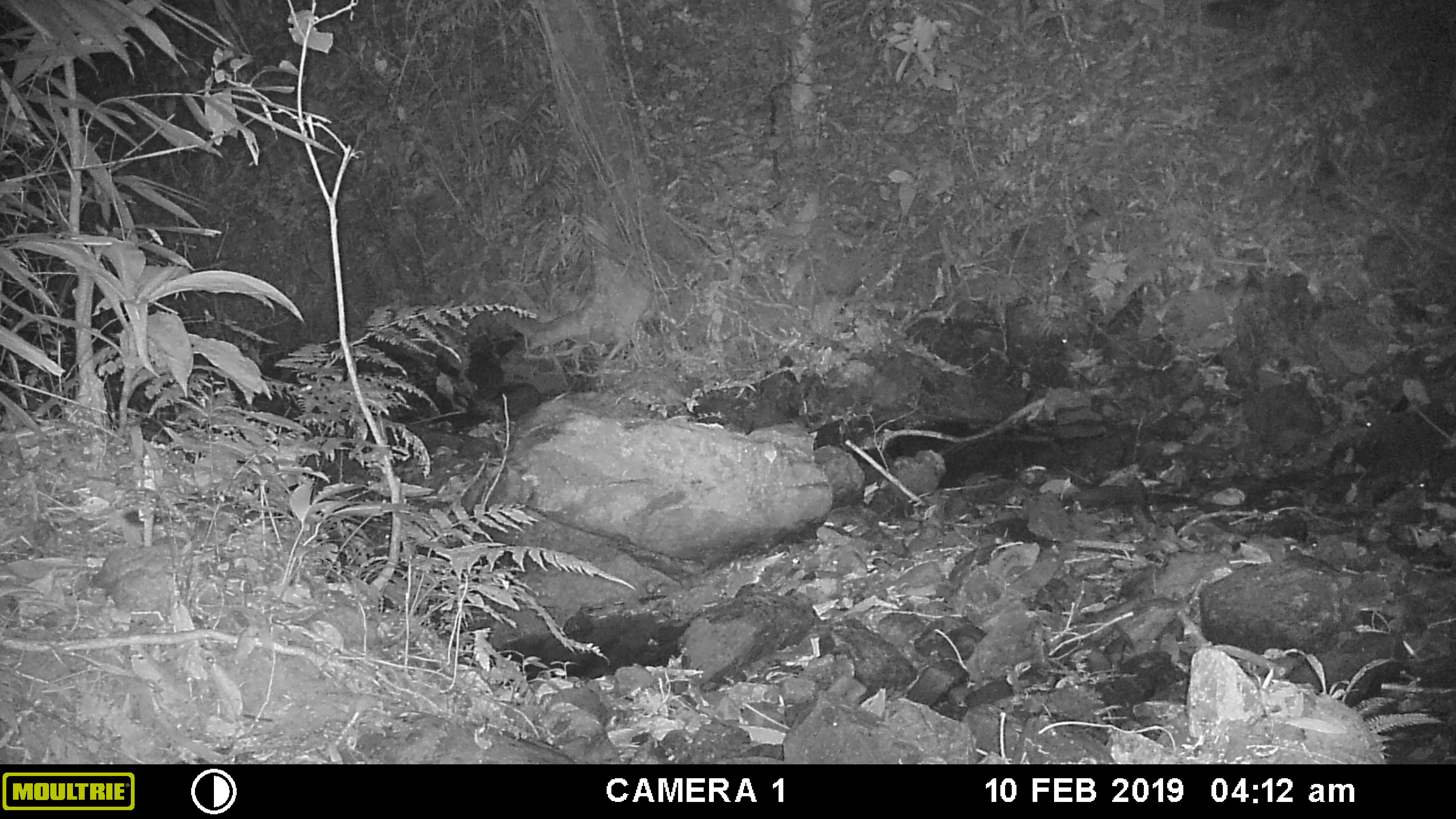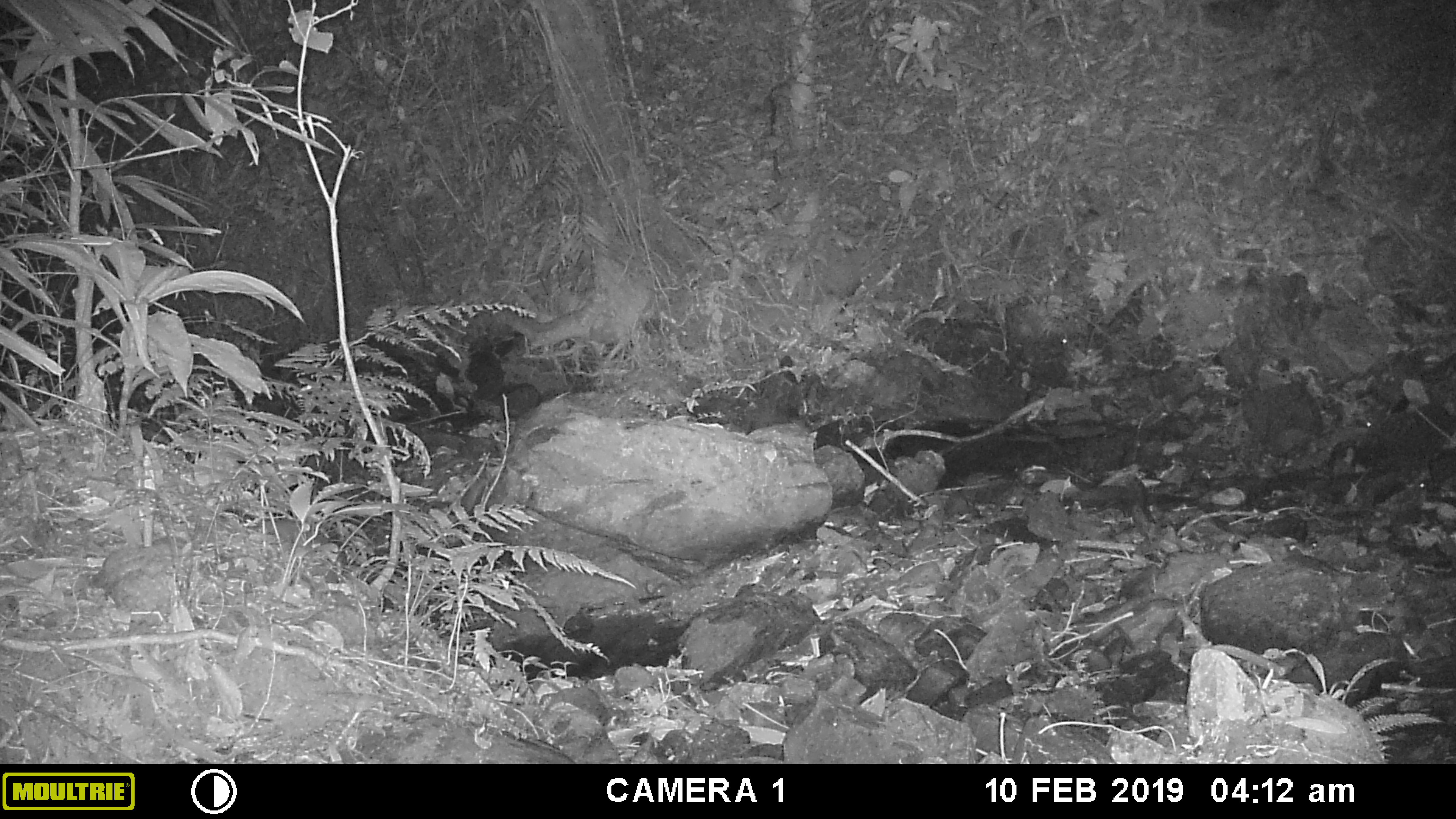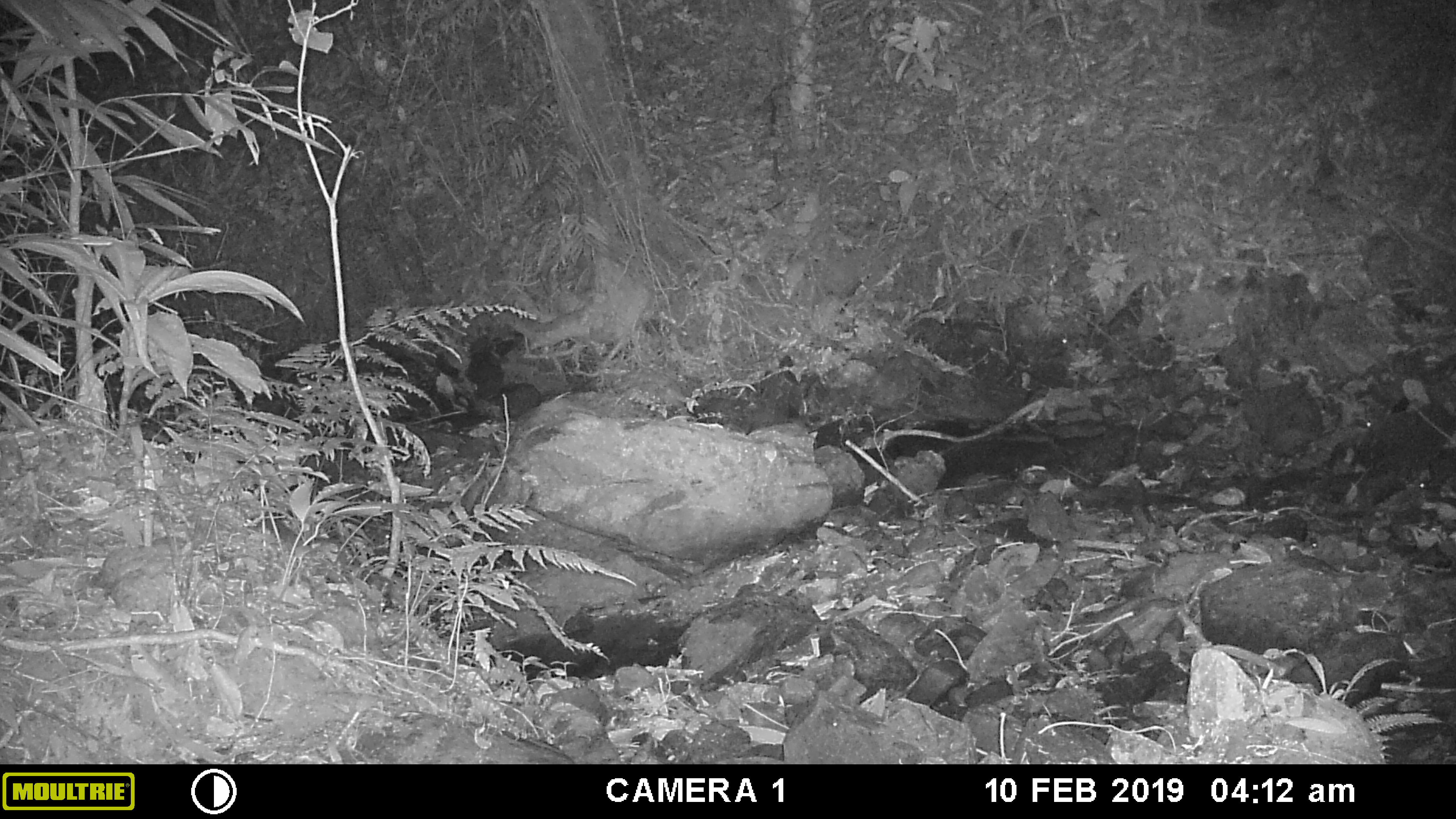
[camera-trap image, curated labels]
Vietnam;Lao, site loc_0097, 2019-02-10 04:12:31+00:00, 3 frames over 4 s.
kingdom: Animalia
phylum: Chordata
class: Mammalia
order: Carnivora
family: Mustelidae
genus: Melogale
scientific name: Melogale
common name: ferret badger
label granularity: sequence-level